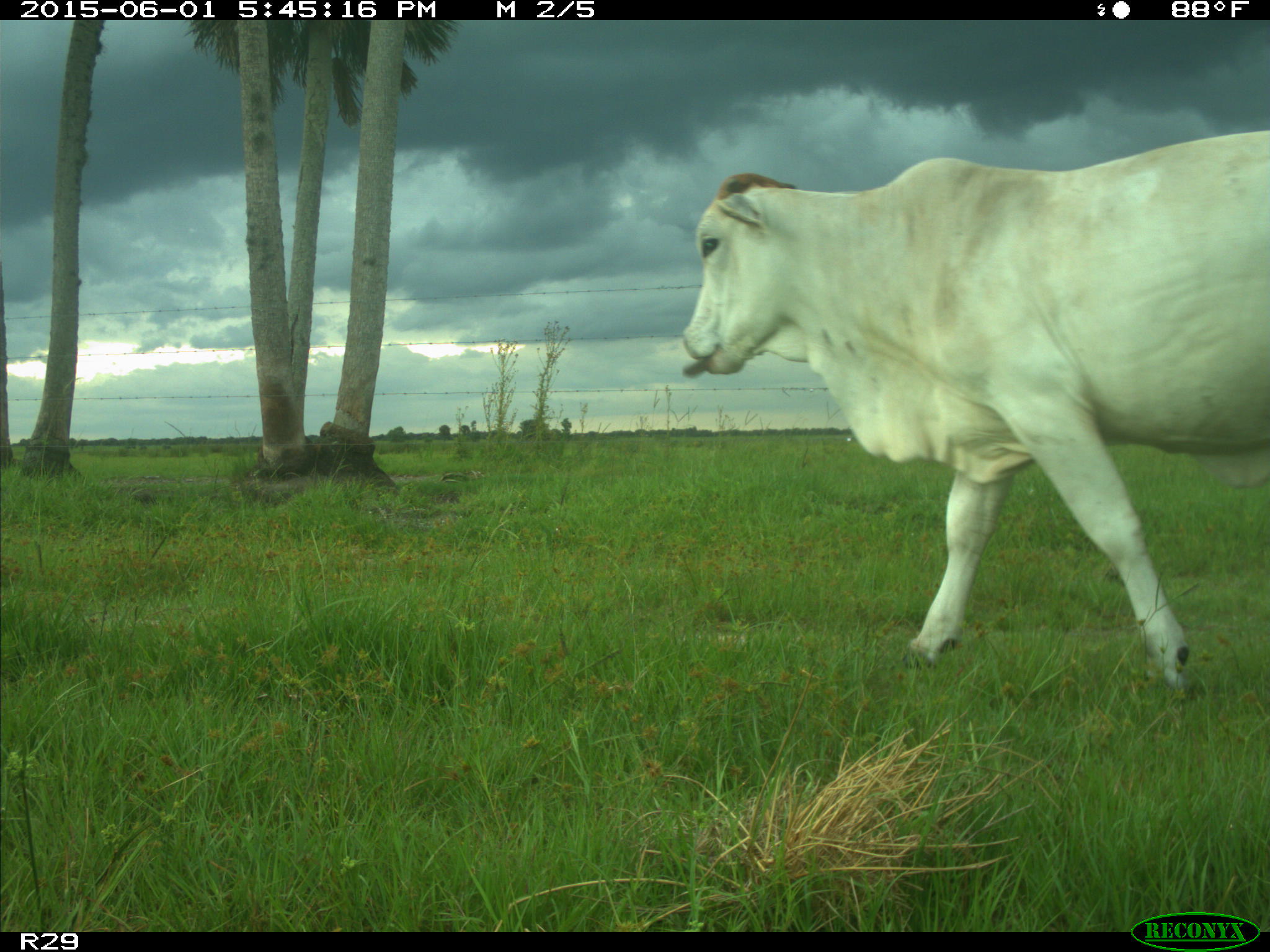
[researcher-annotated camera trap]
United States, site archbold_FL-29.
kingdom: Animalia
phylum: Chordata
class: Mammalia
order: Artiodactyla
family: Bovidae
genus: Bos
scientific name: Bos taurus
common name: domestic cow